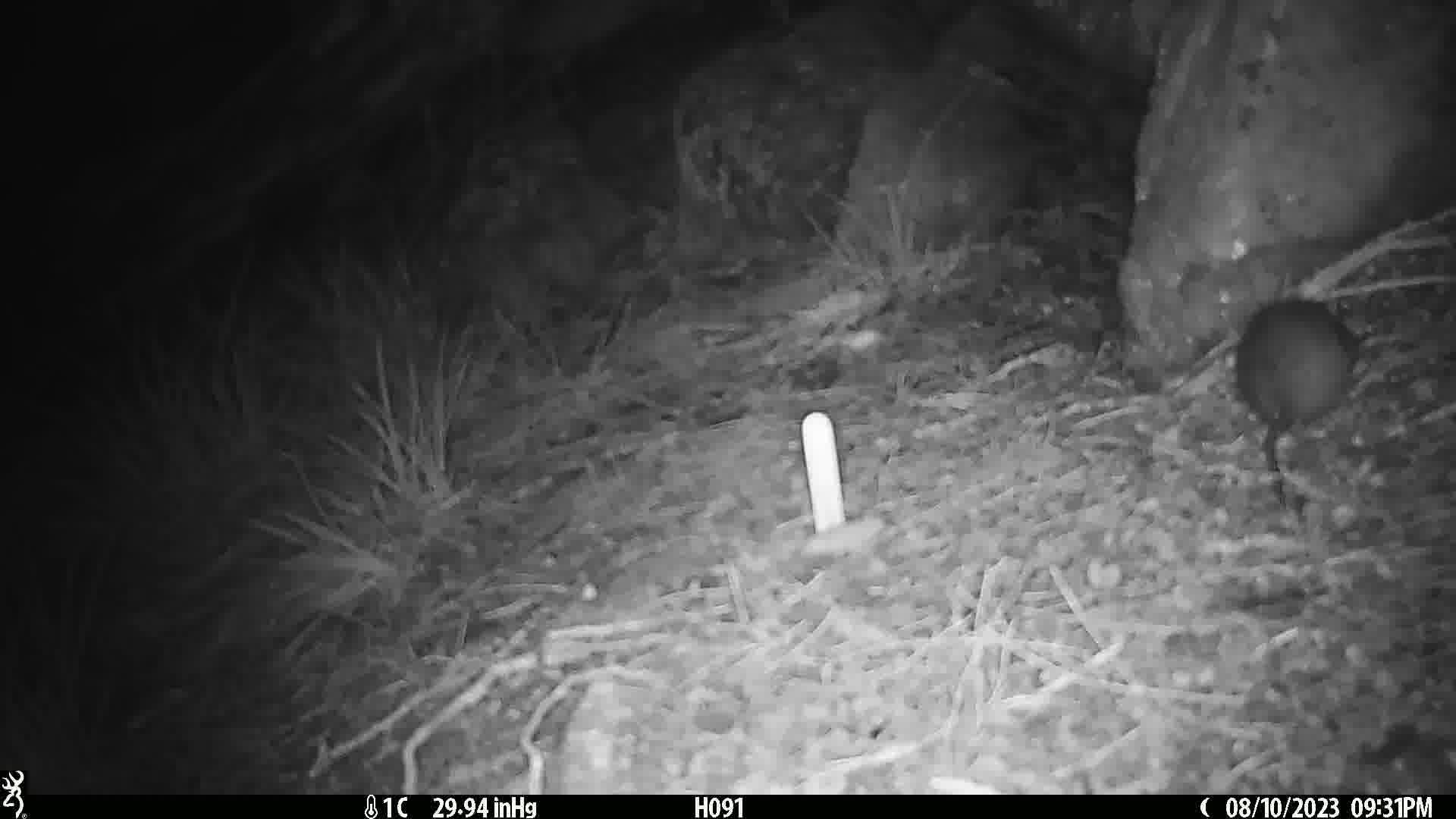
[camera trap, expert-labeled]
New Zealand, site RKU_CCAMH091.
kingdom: Animalia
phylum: Chordata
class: Mammalia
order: Rodentia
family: Muridae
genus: Rattus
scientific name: Rattus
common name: rat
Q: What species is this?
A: Rat (Rattus).